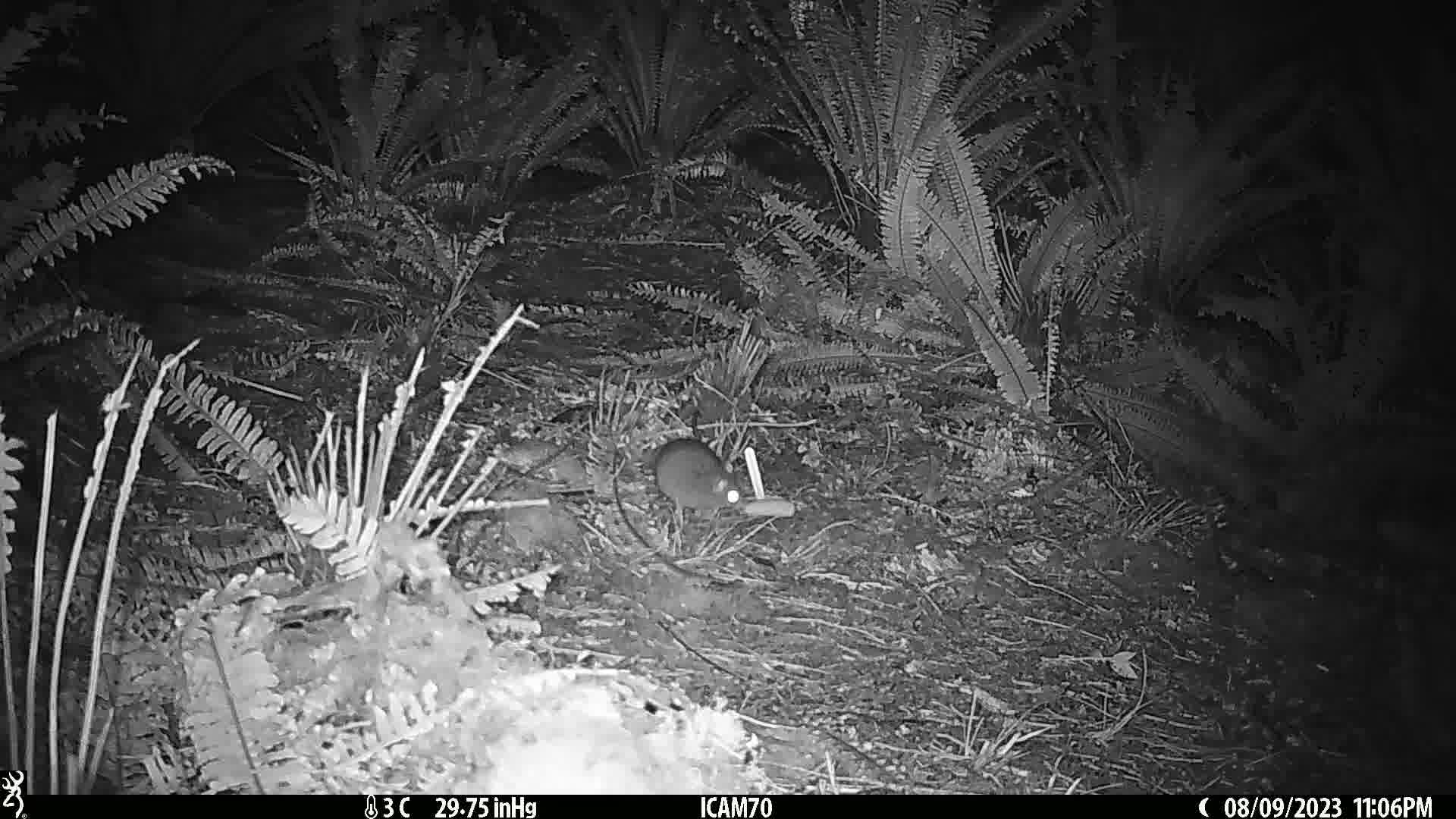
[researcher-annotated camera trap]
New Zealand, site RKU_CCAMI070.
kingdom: Animalia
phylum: Chordata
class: Mammalia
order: Rodentia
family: Muridae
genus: Rattus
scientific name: Rattus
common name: rat